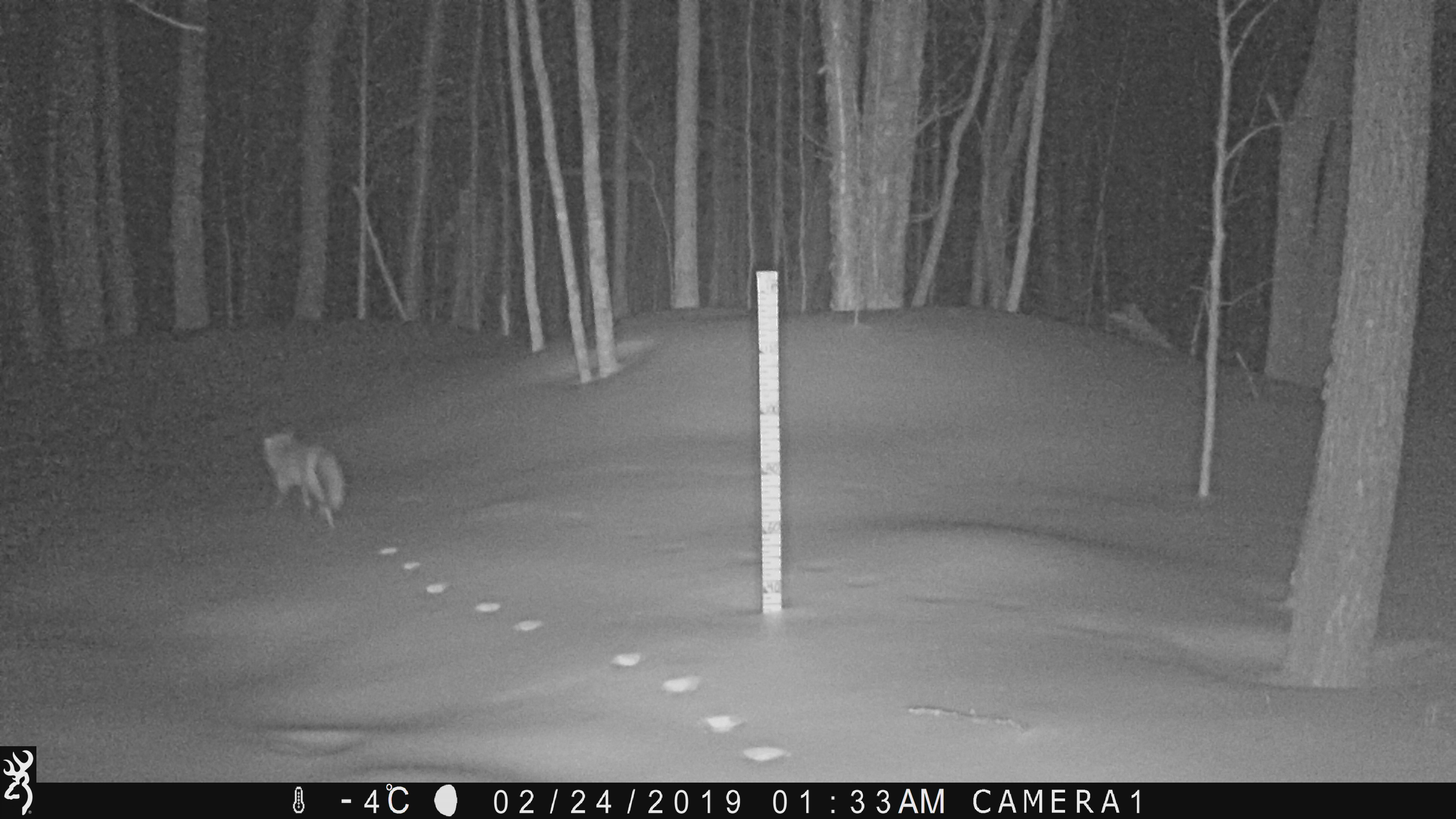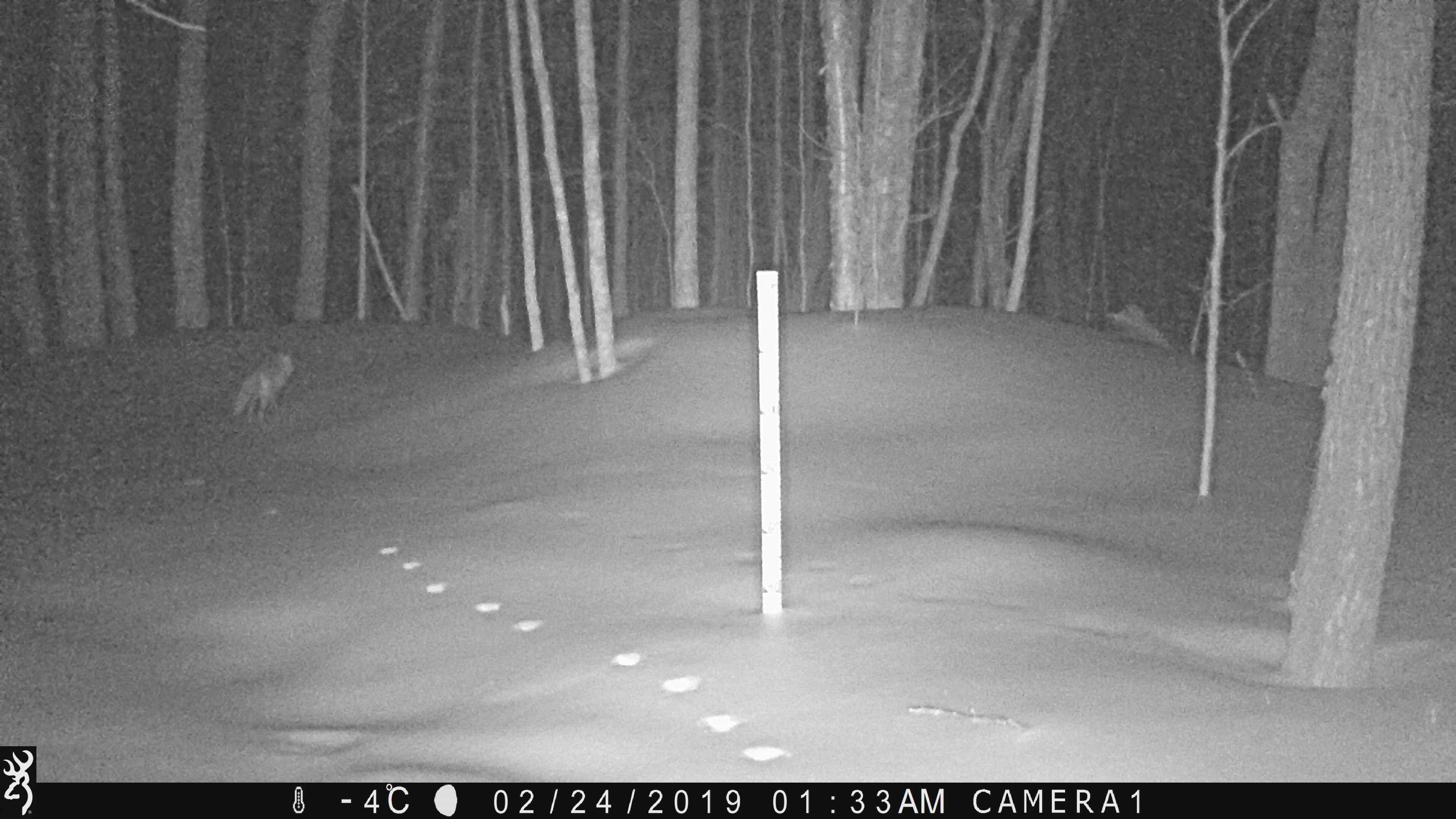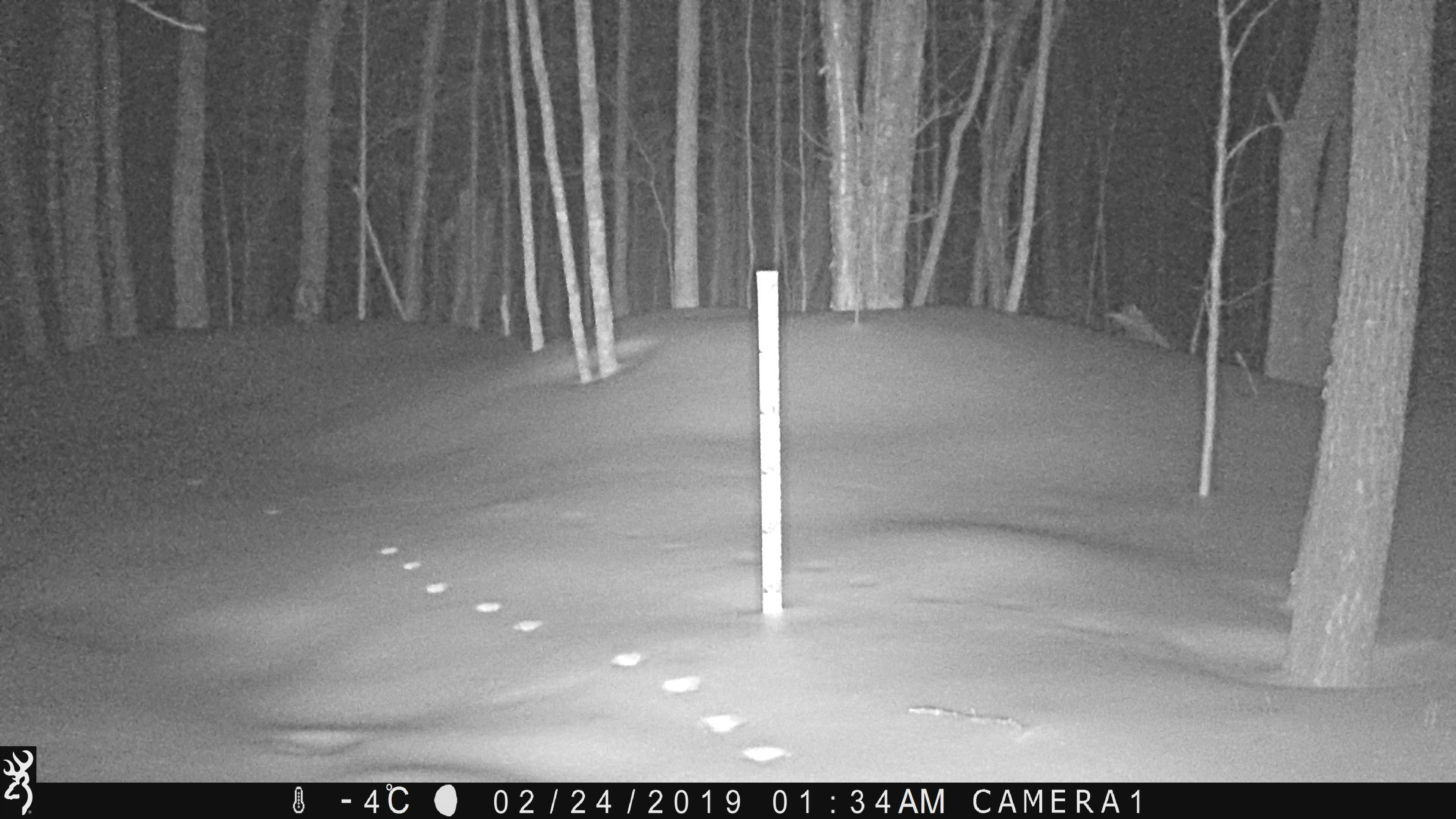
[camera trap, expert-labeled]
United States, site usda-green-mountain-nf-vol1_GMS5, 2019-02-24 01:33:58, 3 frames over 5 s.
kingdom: Animalia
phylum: Chordata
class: Mammalia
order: Carnivora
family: Canidae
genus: Vulpes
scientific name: Vulpes vulpes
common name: red fox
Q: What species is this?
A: Red fox (Vulpes vulpes).